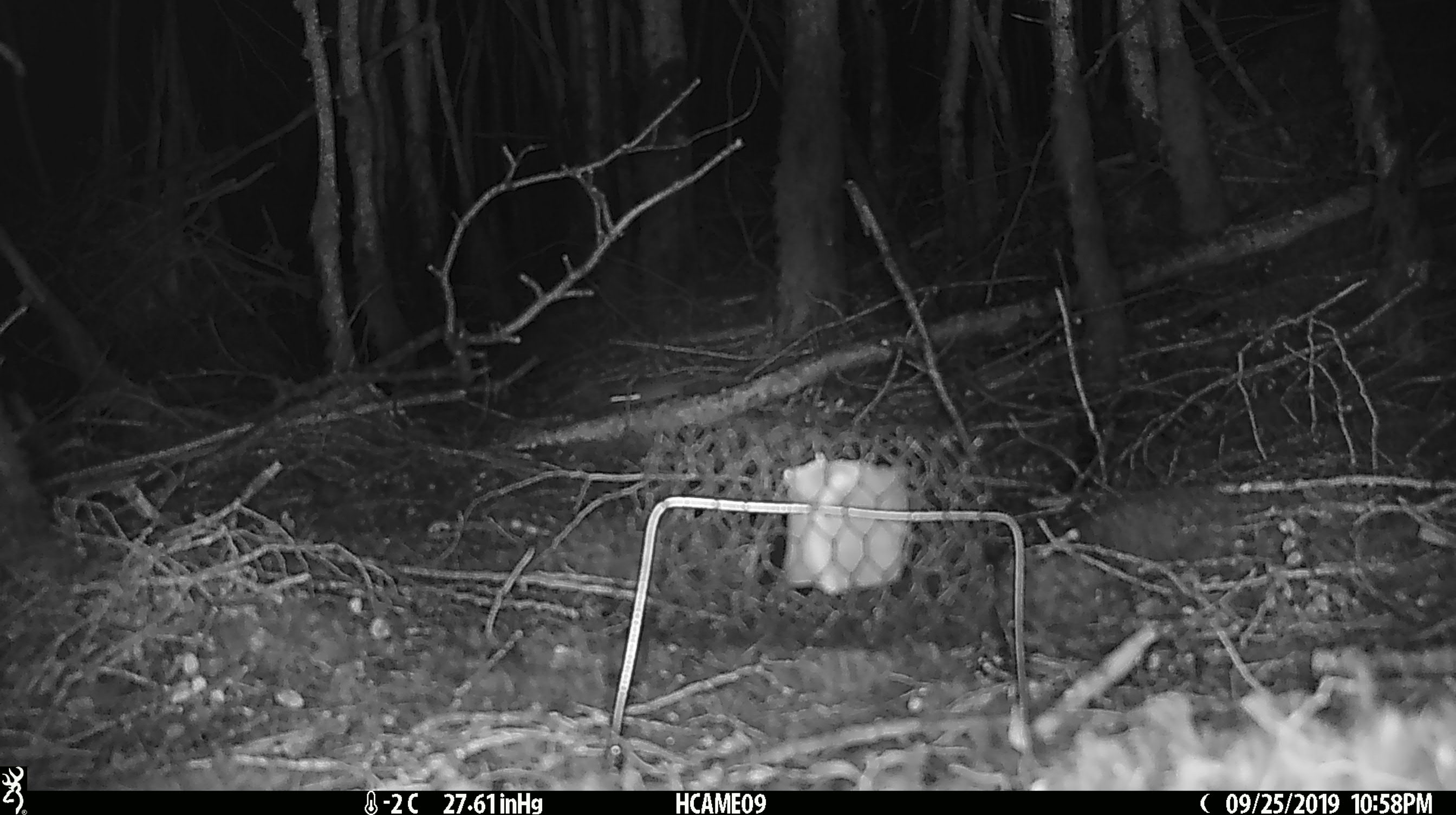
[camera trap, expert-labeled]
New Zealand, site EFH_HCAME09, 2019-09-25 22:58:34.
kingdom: Animalia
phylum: Chordata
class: Mammalia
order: Rodentia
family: Muridae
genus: Mus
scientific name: Mus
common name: mouse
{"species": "mouse (Mus)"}